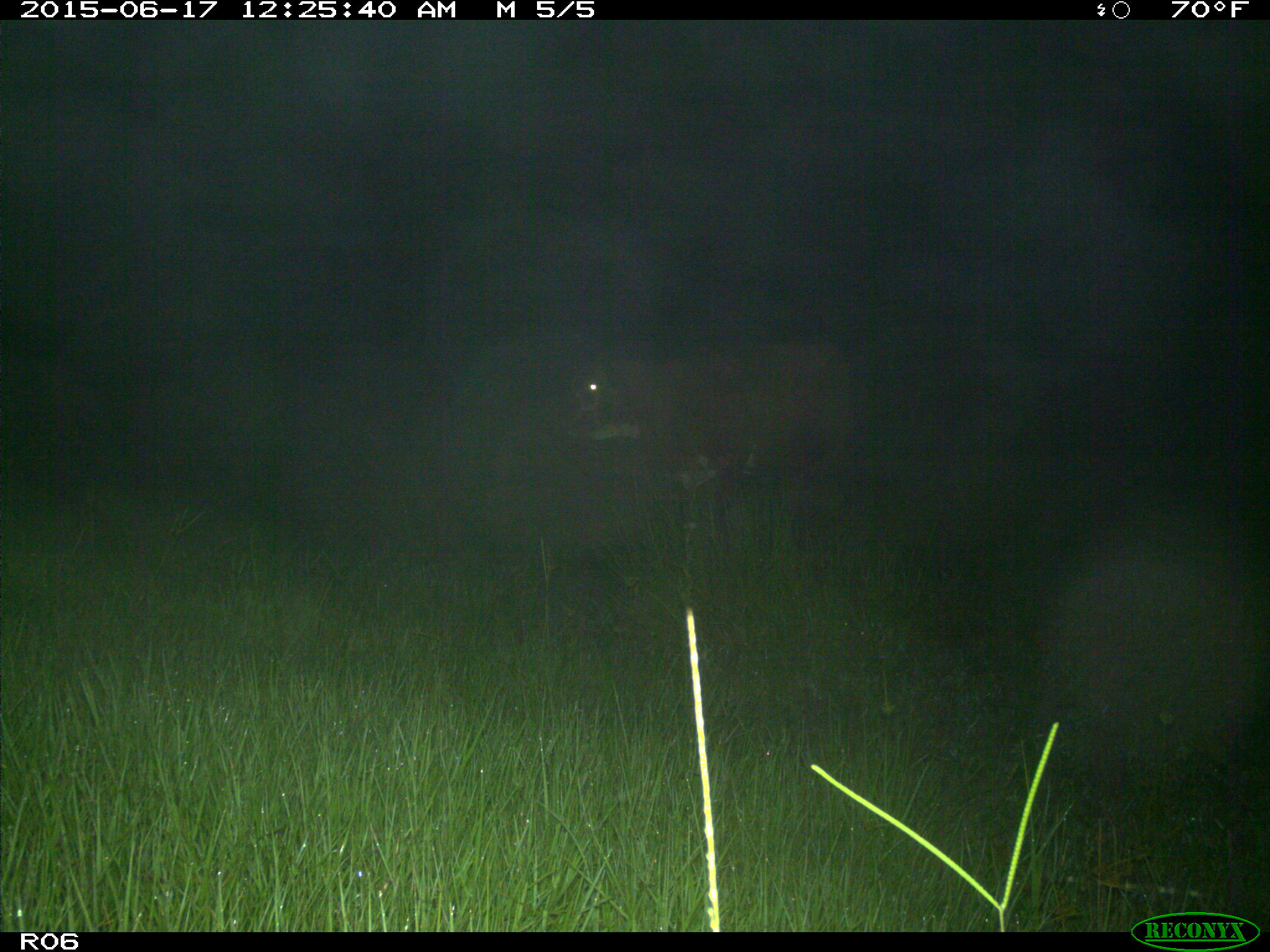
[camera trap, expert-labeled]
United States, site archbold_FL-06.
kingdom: Animalia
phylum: Chordata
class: Mammalia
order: Artiodactyla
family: Bovidae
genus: Bos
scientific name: Bos taurus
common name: domestic cow